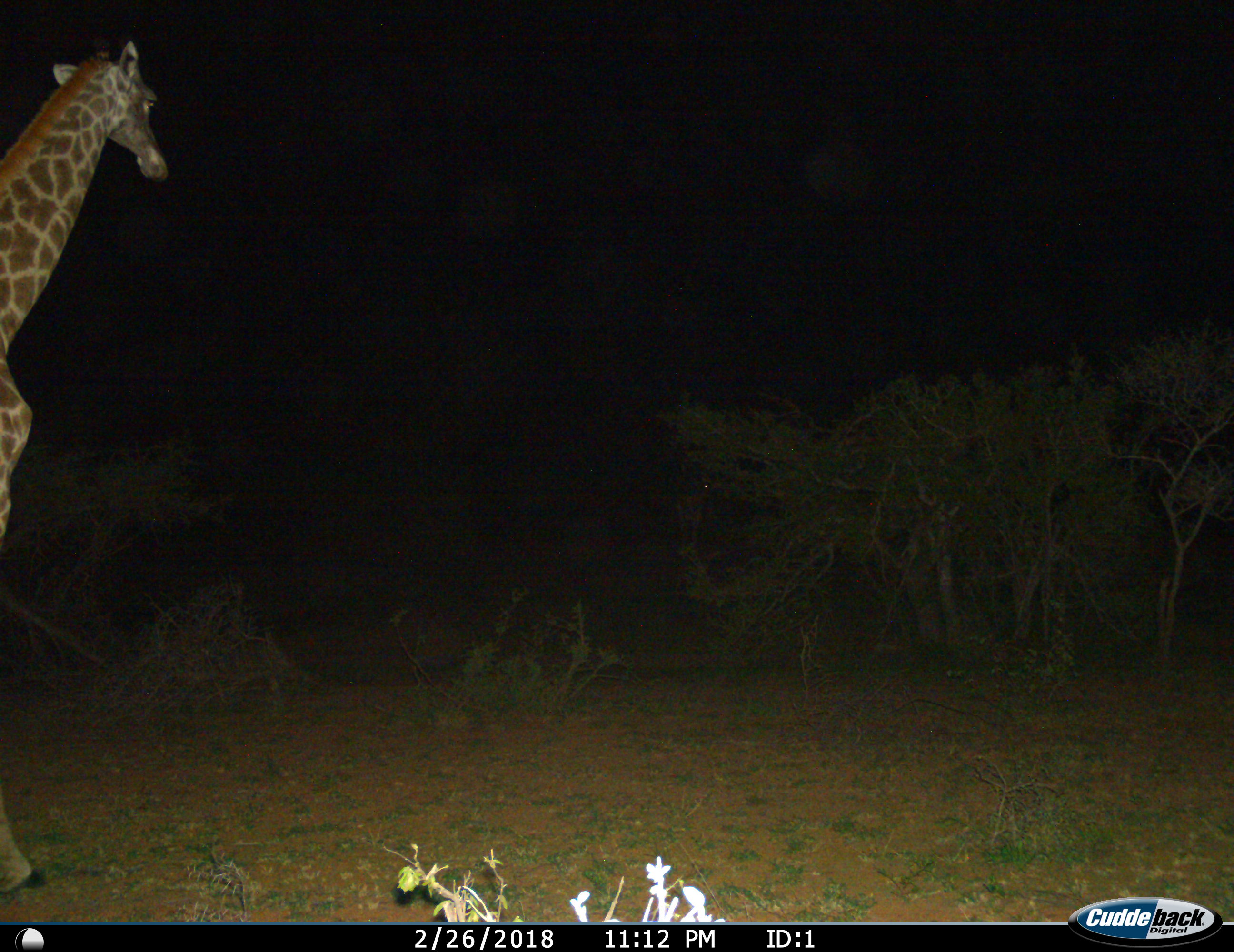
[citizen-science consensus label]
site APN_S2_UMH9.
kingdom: Animalia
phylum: Chordata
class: Mammalia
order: Artiodactyla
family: Giraffidae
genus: Giraffa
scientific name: Giraffa camelopardalis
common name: giraffe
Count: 1.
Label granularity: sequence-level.